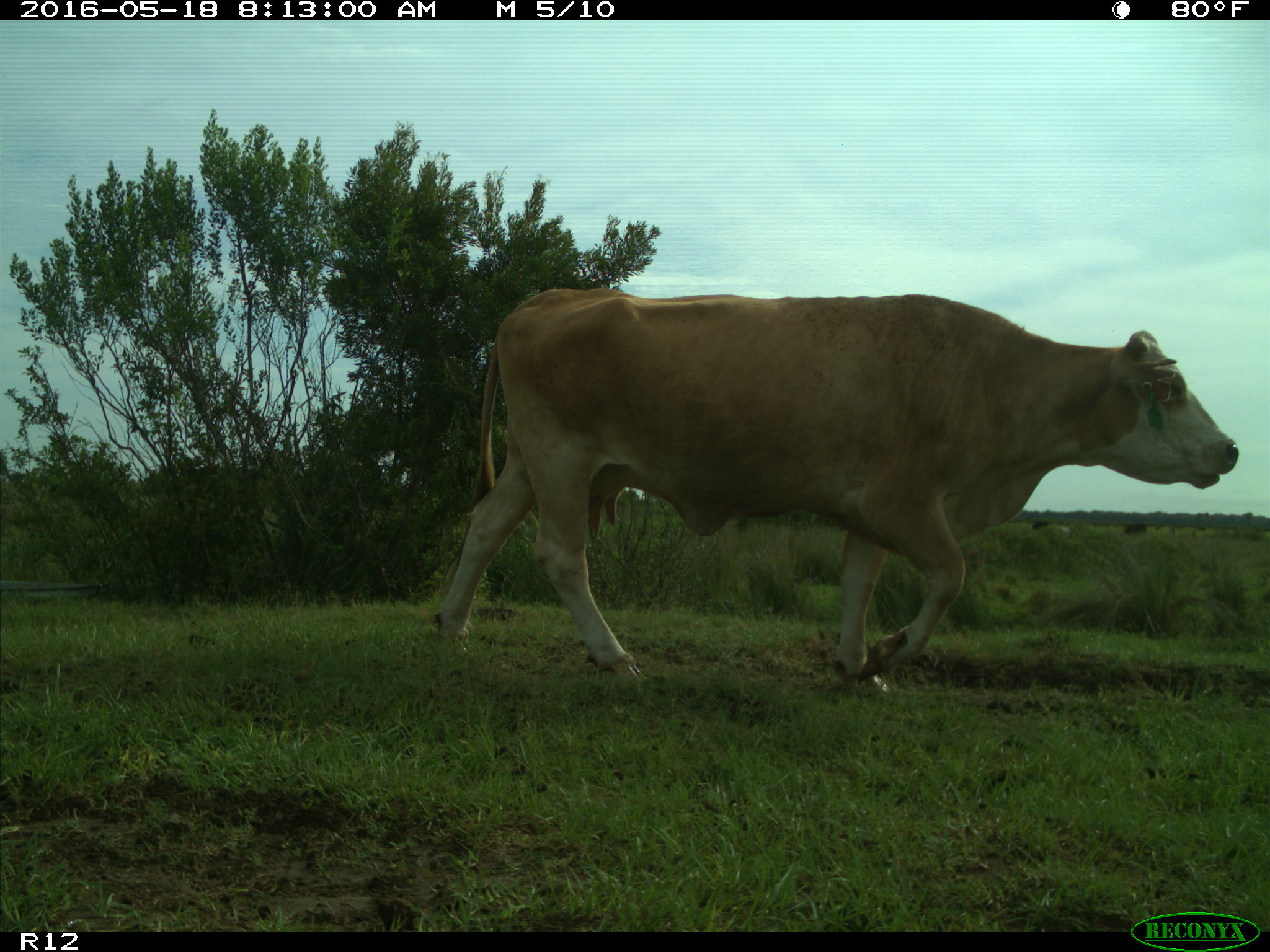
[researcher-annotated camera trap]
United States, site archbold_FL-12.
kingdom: Animalia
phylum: Chordata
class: Mammalia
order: Artiodactyla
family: Bovidae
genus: Bos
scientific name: Bos taurus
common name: domestic cow